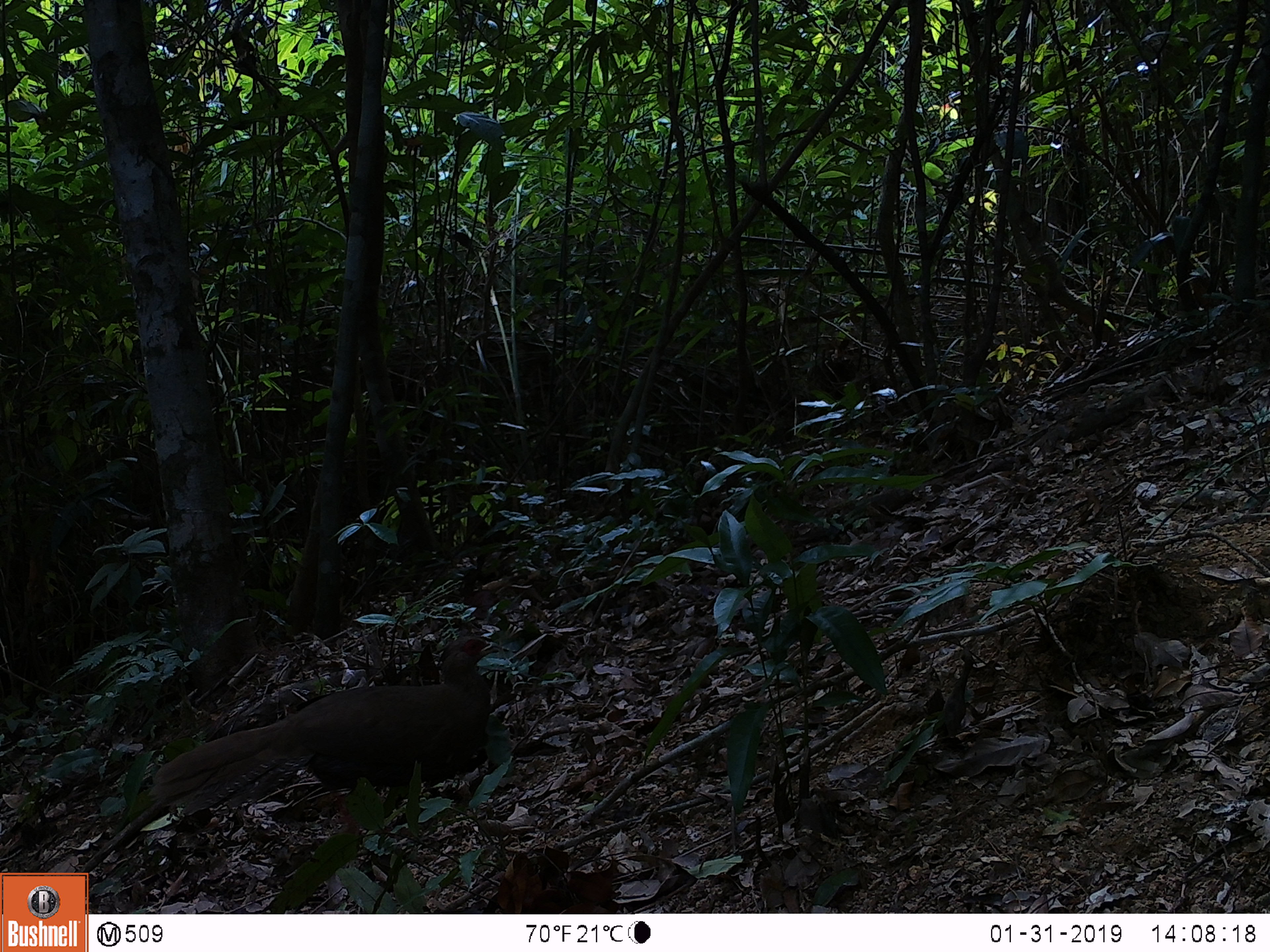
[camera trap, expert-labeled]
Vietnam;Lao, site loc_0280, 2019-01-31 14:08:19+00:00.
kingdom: Animalia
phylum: Chordata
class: Aves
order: Galliformes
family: Phasianidae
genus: Lophura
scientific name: Lophura nycthemera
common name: silver pheasant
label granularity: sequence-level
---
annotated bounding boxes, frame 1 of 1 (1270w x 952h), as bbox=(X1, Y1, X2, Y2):
silver pheasant: bbox=(147, 635, 502, 817)